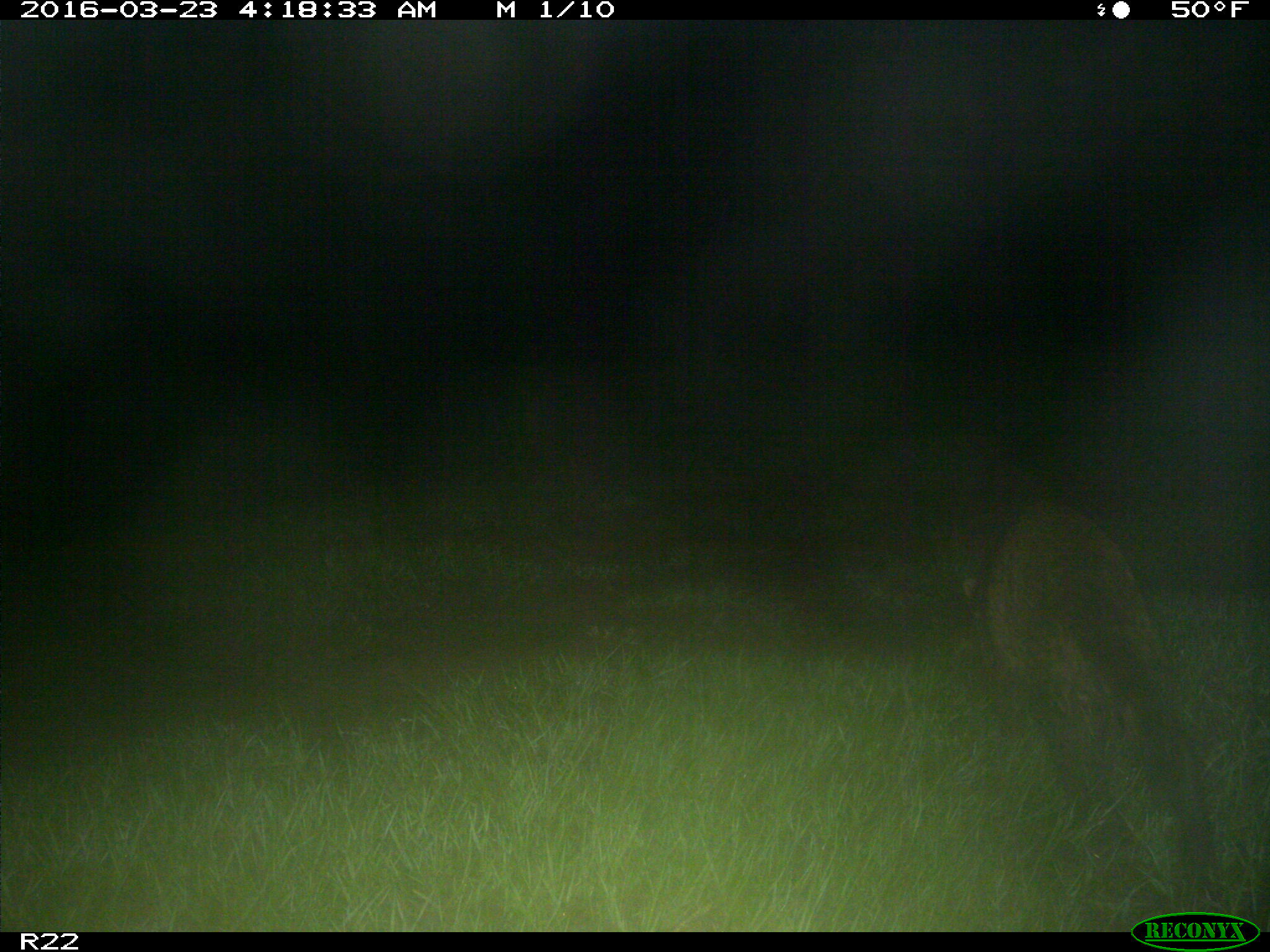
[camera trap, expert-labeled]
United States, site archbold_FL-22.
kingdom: Animalia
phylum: Chordata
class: Mammalia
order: Carnivora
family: Procyonidae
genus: Procyon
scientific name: Procyon lotor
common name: common raccoon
Procyon lotor (common raccoon).